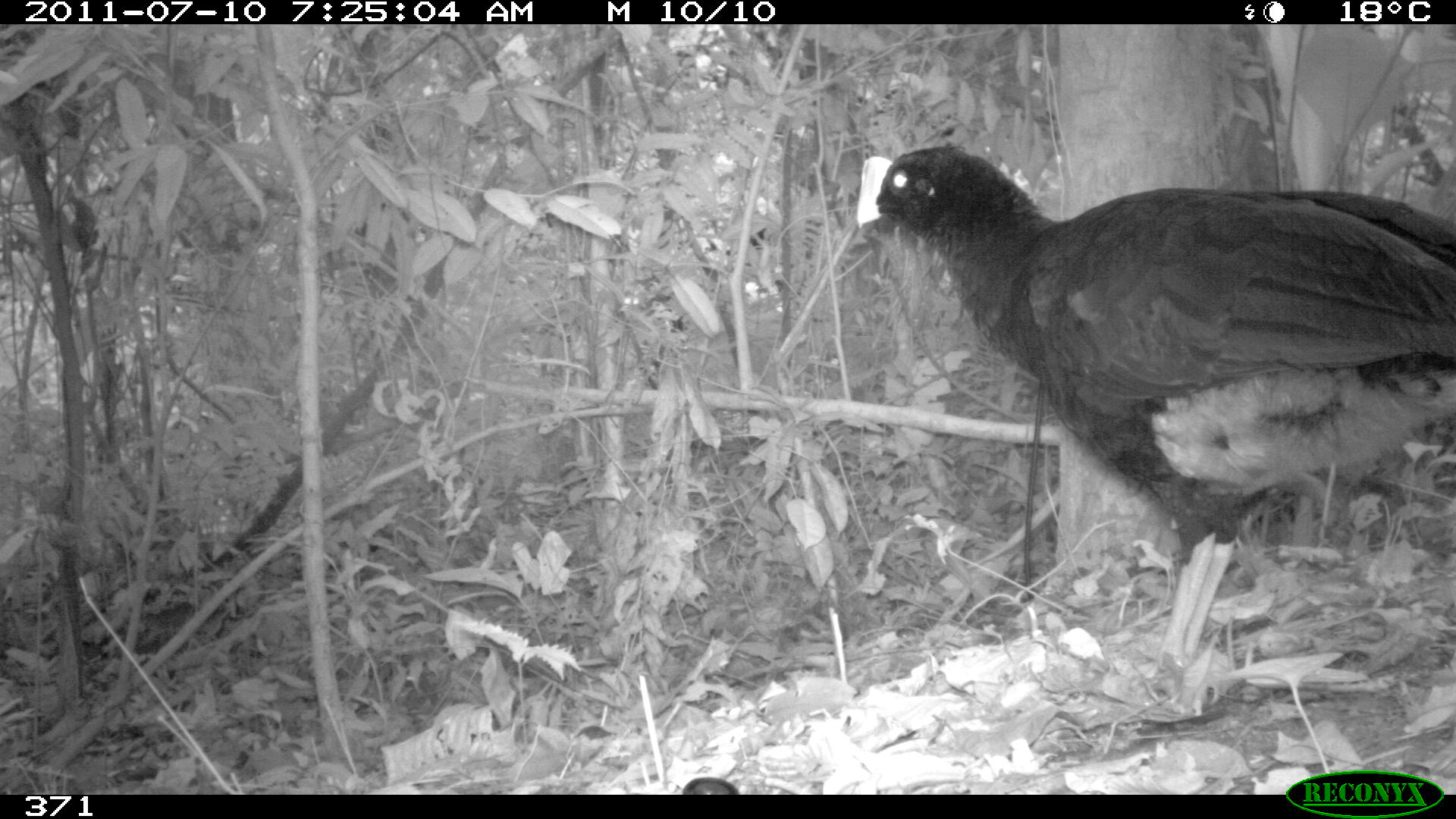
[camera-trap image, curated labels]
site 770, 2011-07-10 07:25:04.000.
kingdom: Animalia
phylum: Chordata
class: Aves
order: Galliformes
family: Cracidae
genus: Mitu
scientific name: Mitu tuberosum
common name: razor-billed curassow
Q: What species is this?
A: Mitu tuberosum (razor-billed curassow).